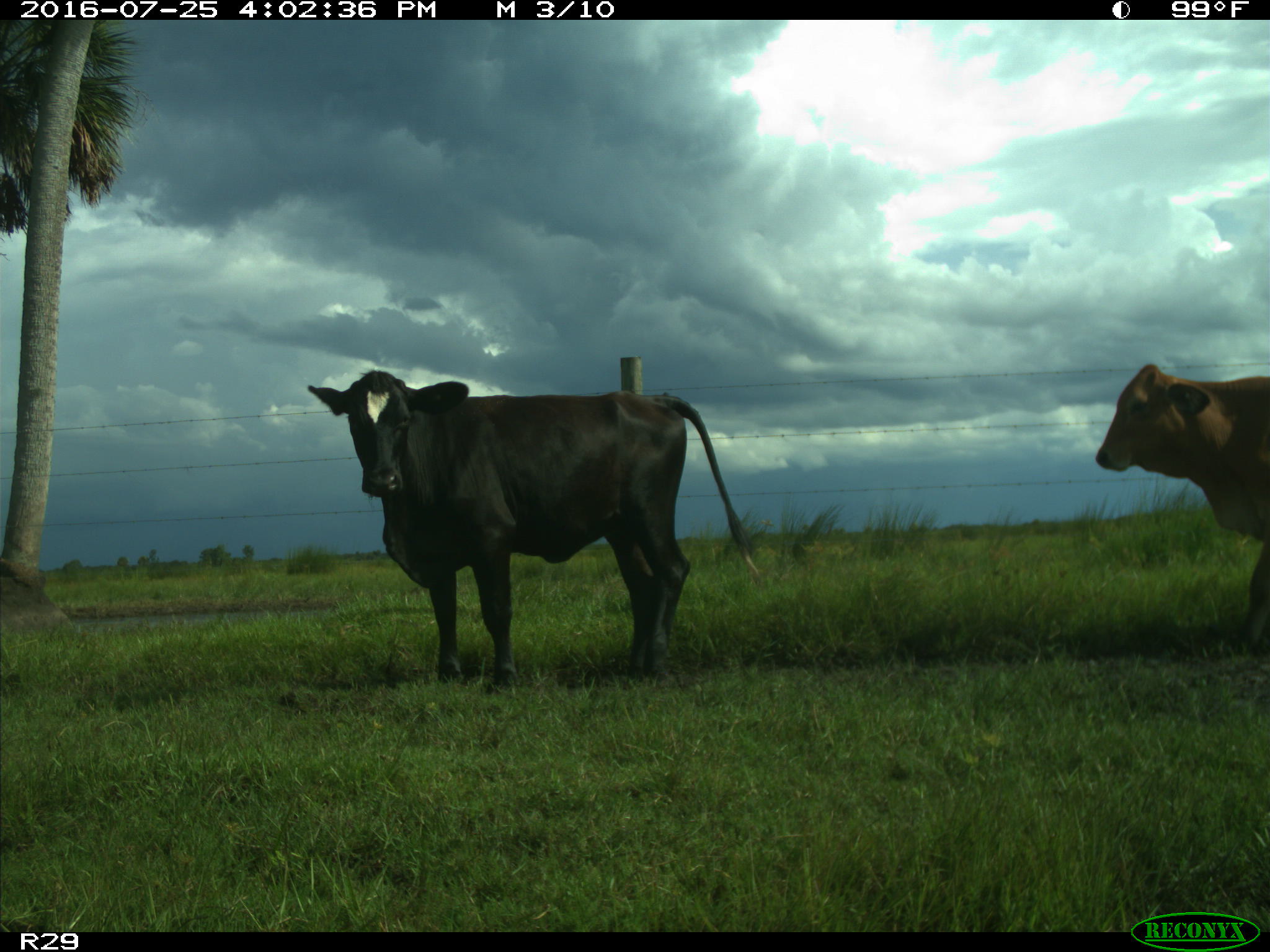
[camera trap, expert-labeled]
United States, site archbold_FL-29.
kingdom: Animalia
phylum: Chordata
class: Mammalia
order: Artiodactyla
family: Bovidae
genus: Bos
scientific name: Bos taurus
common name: domestic cow